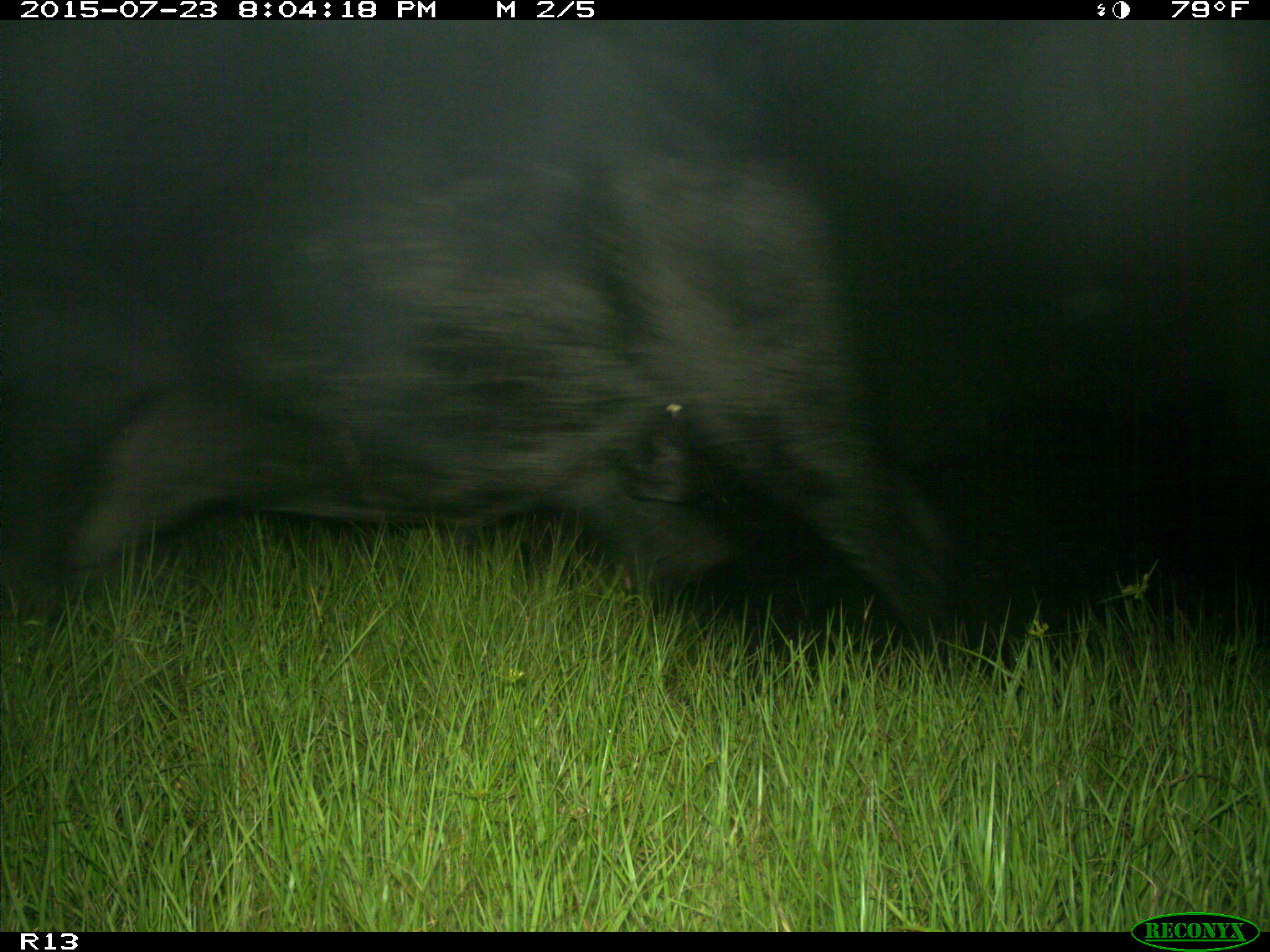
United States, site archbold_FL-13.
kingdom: Animalia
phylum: Chordata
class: Mammalia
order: Artiodactyla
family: Bovidae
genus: Bos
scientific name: Bos taurus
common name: domestic cow